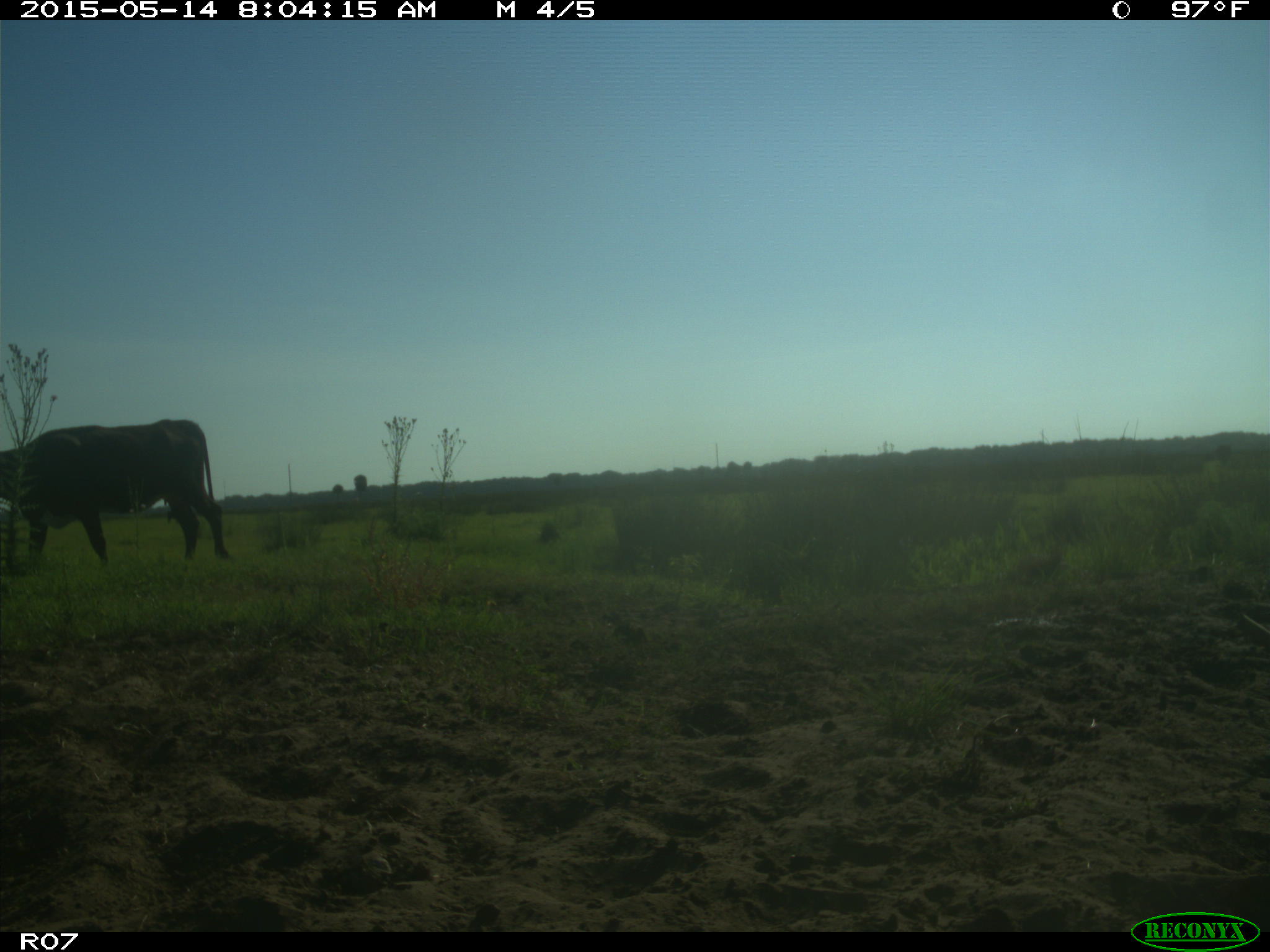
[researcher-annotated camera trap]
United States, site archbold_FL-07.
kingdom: Animalia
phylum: Chordata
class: Mammalia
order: Artiodactyla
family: Bovidae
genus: Bos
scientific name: Bos taurus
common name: domestic cow